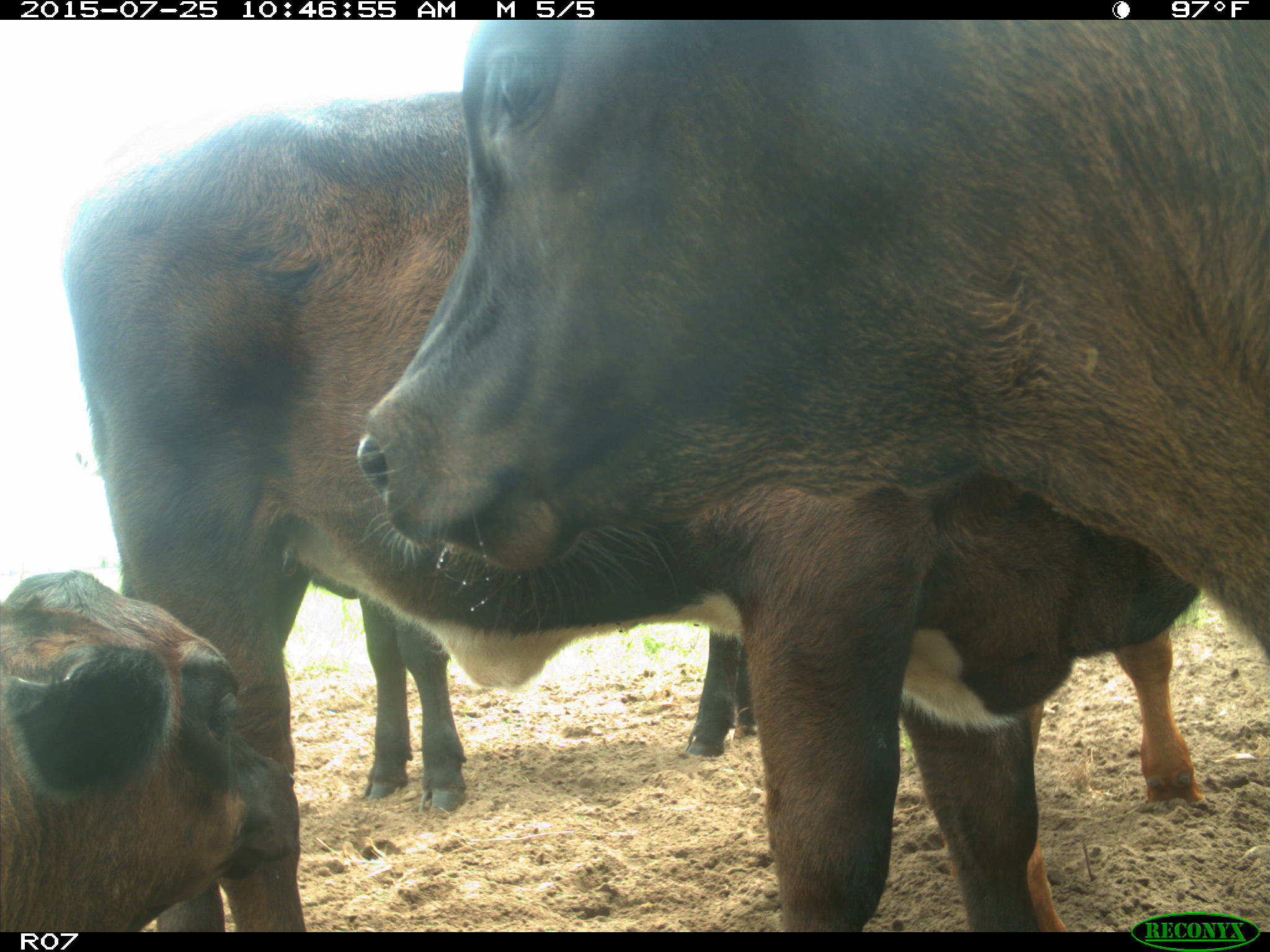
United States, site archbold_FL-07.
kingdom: Animalia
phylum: Chordata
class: Mammalia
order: Artiodactyla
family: Bovidae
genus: Bos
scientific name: Bos taurus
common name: domestic cow